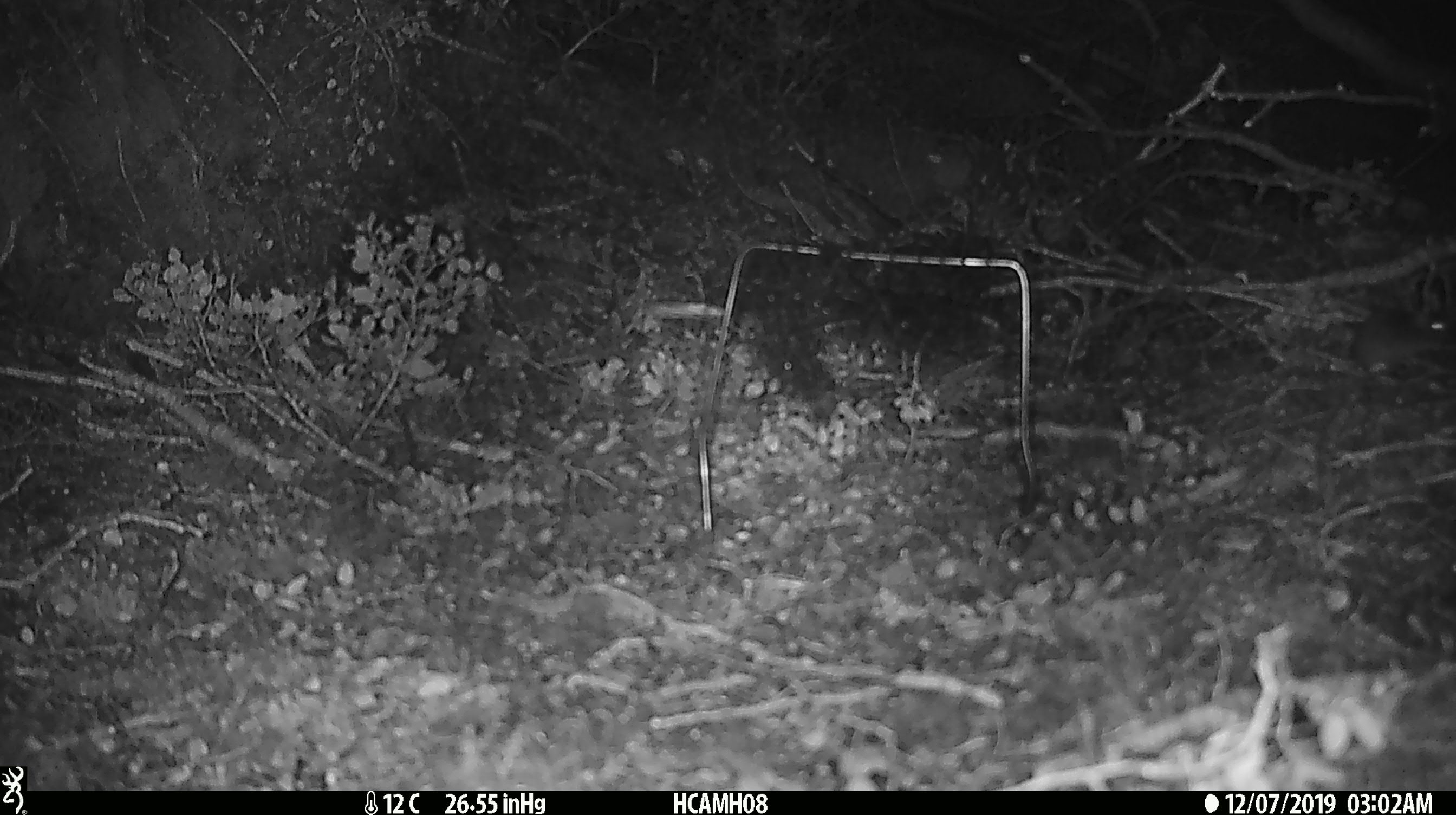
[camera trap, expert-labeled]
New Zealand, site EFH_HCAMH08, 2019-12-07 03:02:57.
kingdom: Animalia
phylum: Chordata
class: Mammalia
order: Rodentia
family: Muridae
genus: Mus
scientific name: Mus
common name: mouse